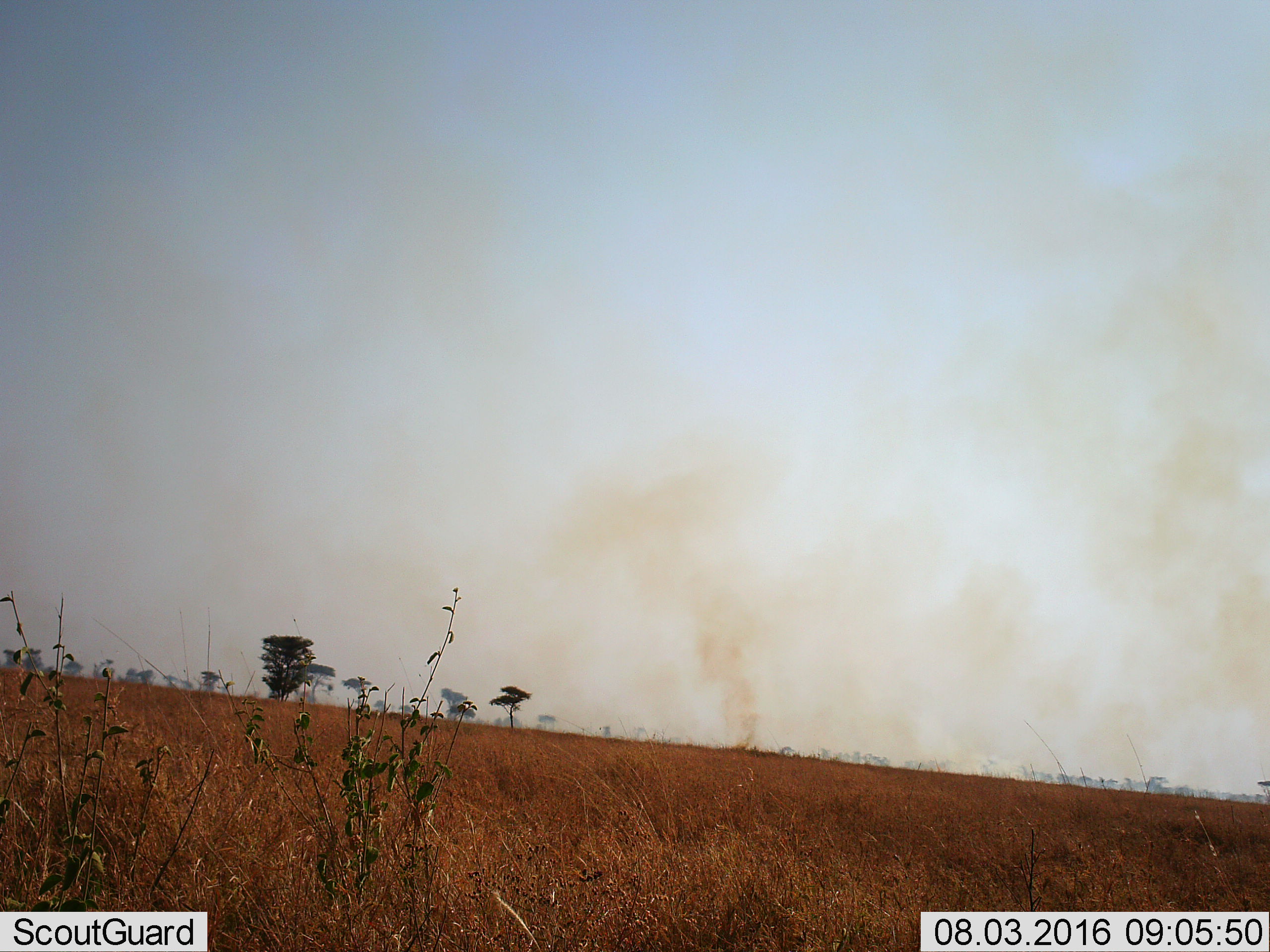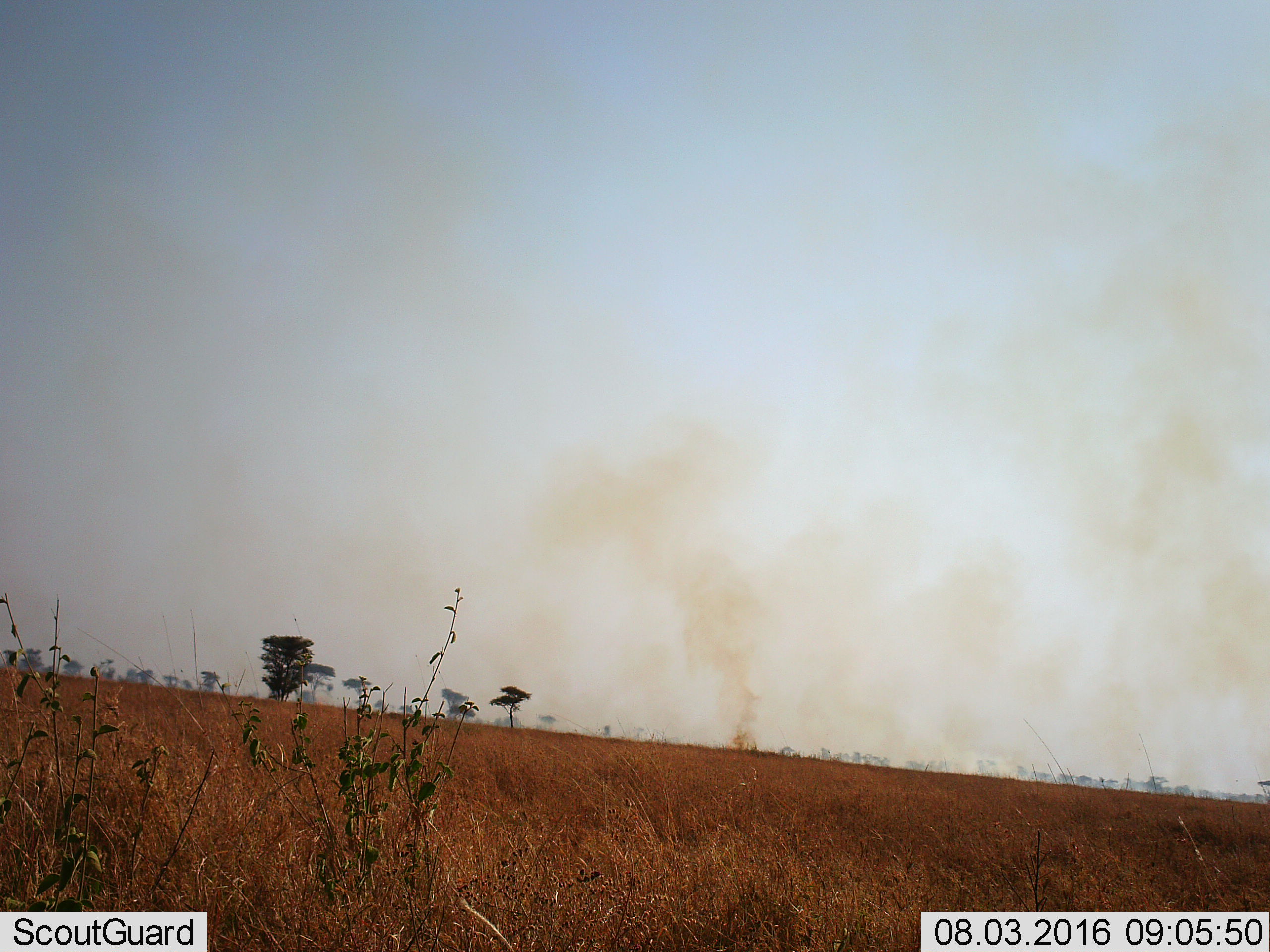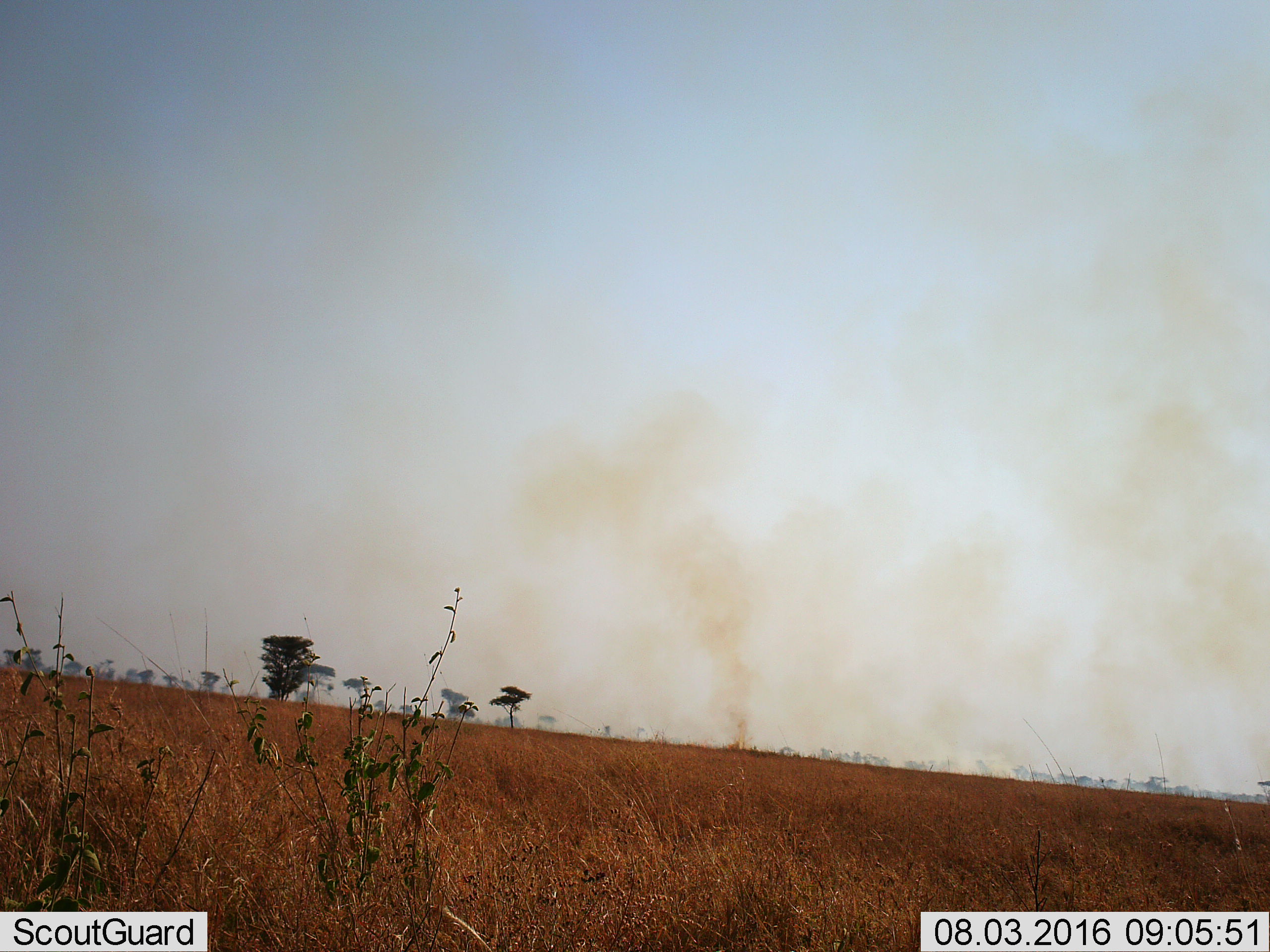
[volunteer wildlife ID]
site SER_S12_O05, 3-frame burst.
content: unidentified animal